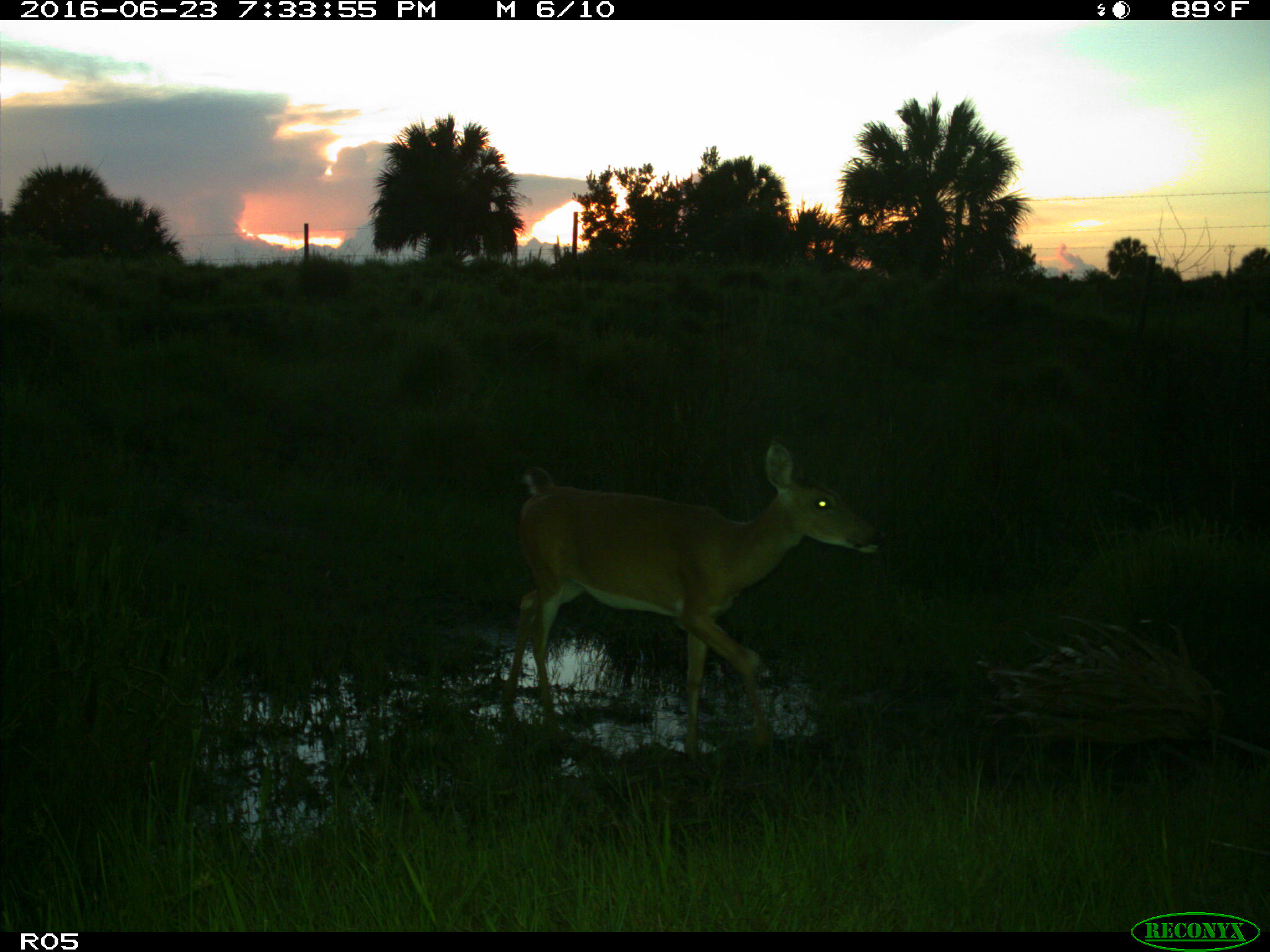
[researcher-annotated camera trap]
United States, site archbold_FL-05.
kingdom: Animalia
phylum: Chordata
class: Mammalia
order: Artiodactyla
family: Cervidae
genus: Odocoileus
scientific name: Odocoileus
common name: deer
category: unidentified deer